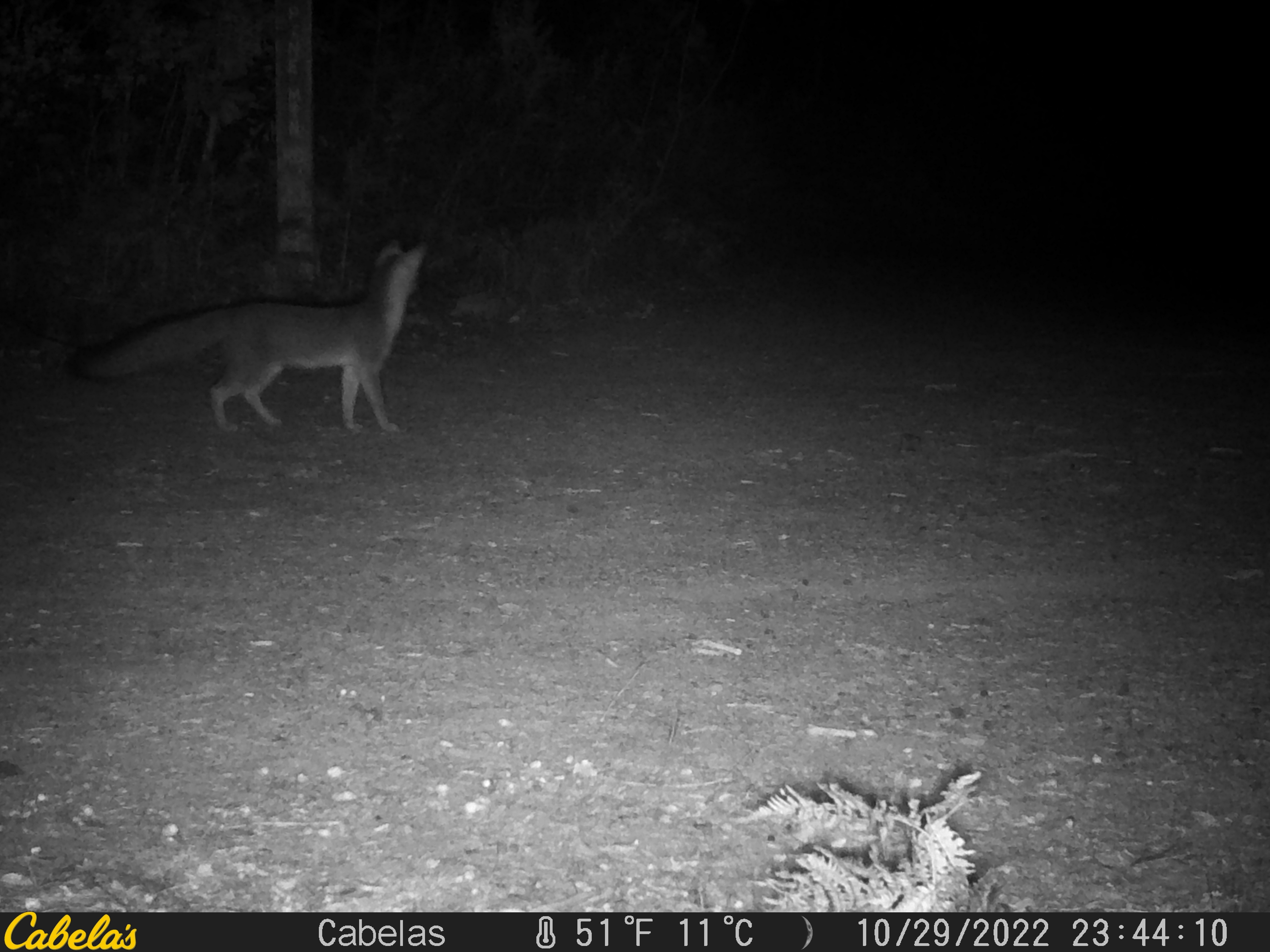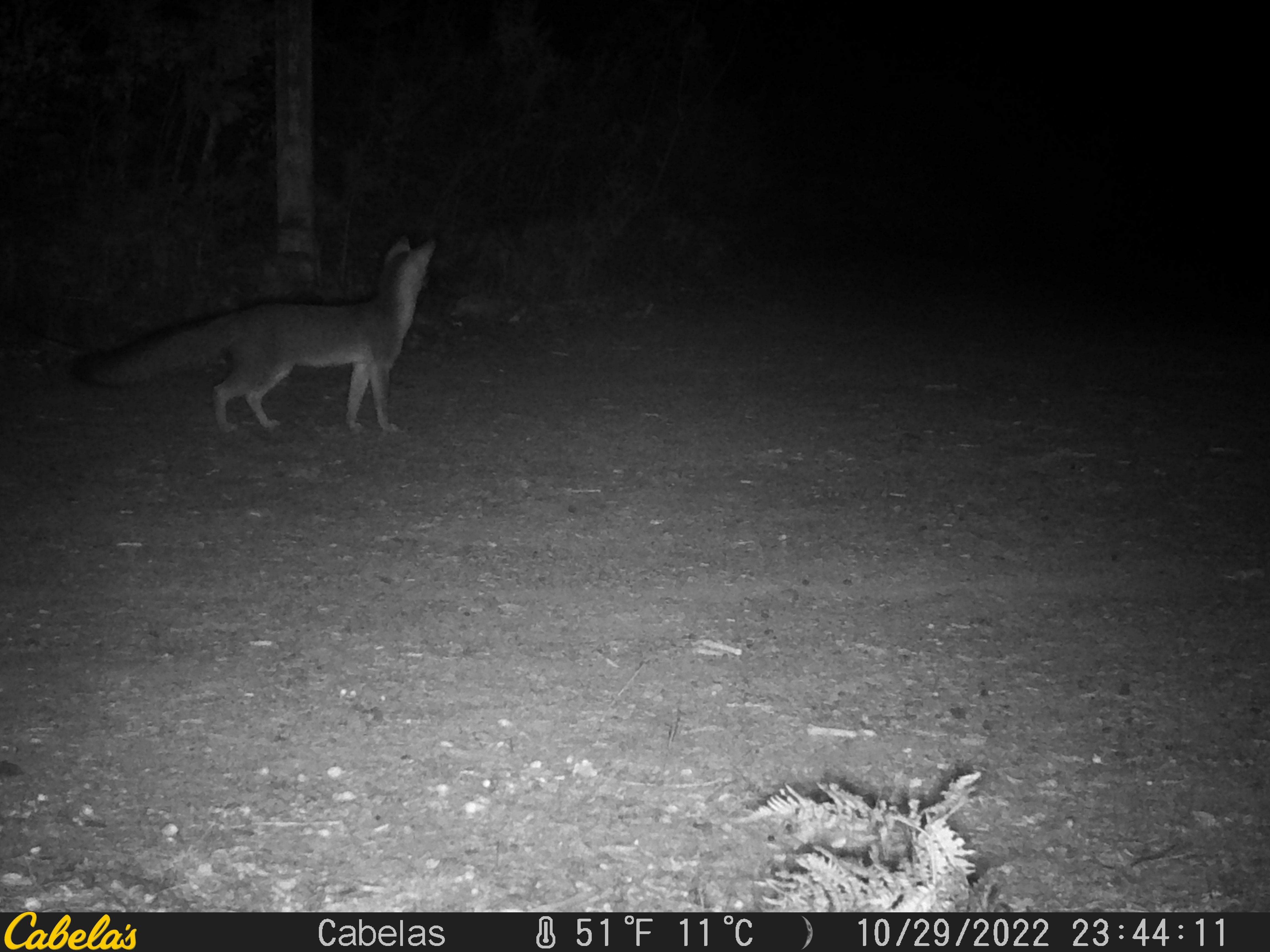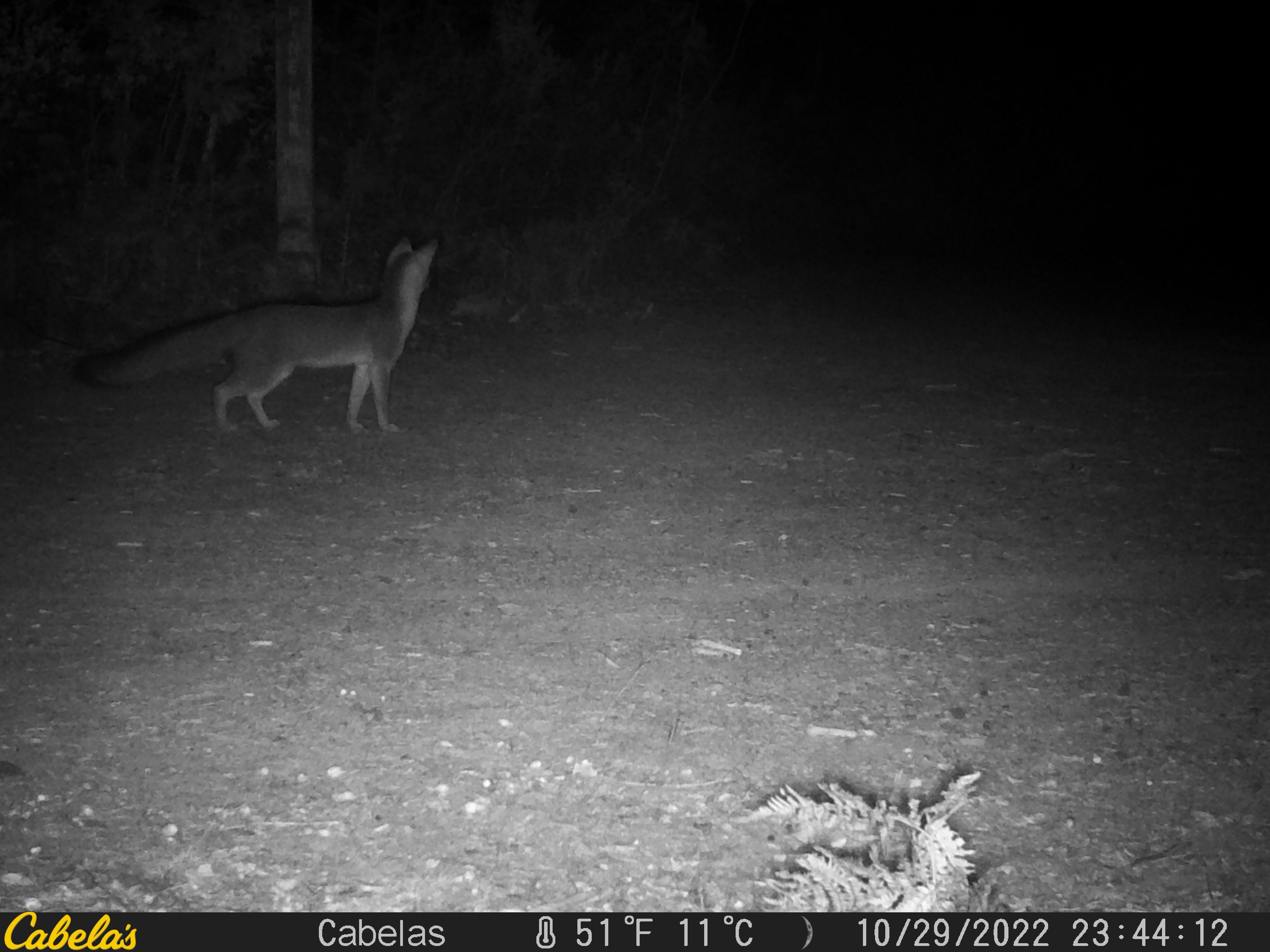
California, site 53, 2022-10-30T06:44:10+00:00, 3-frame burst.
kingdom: Animalia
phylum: Chordata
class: Mammalia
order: Carnivora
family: Canidae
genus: Urocyon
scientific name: Urocyon cinereoargenteus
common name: gray fox